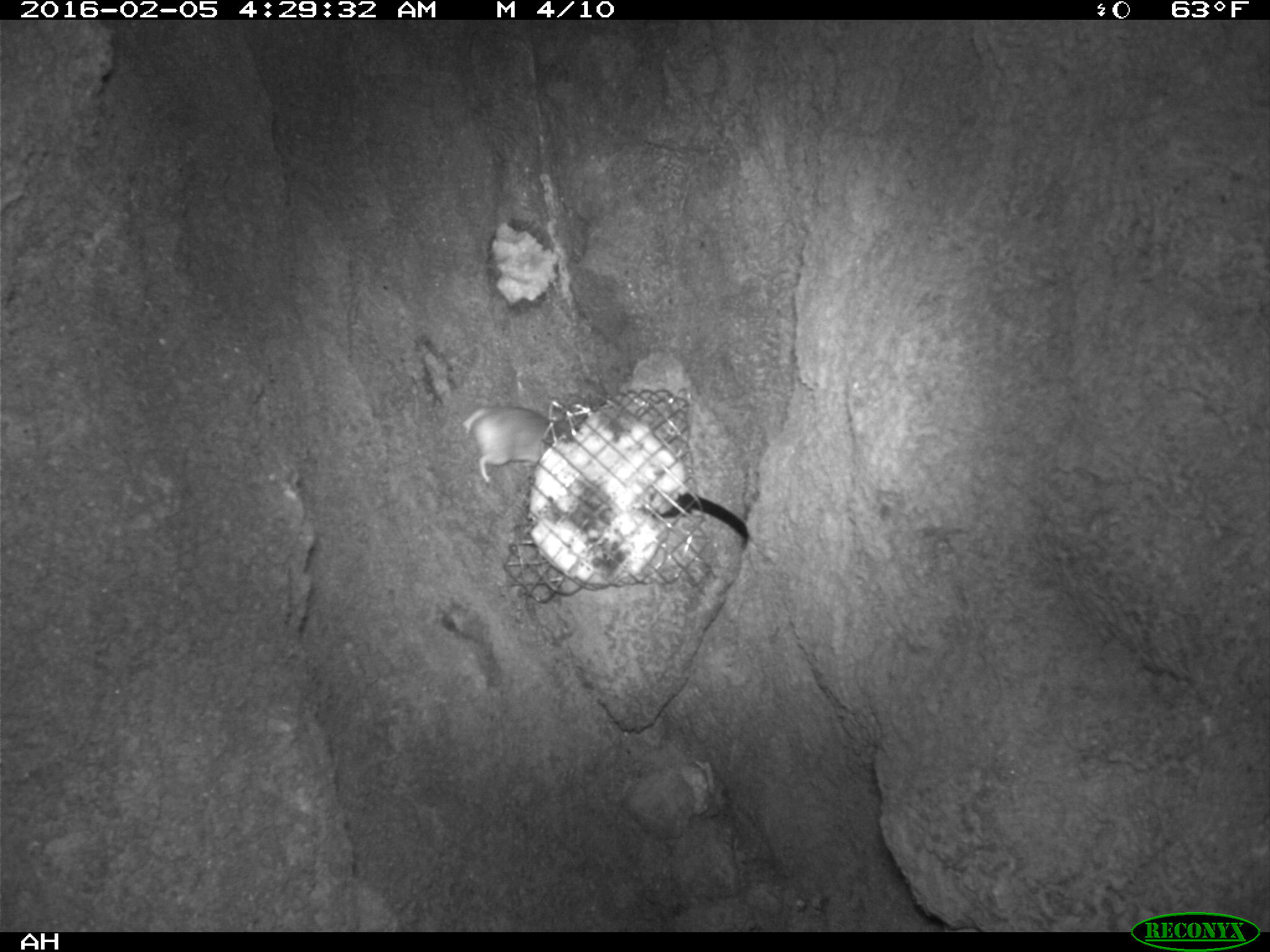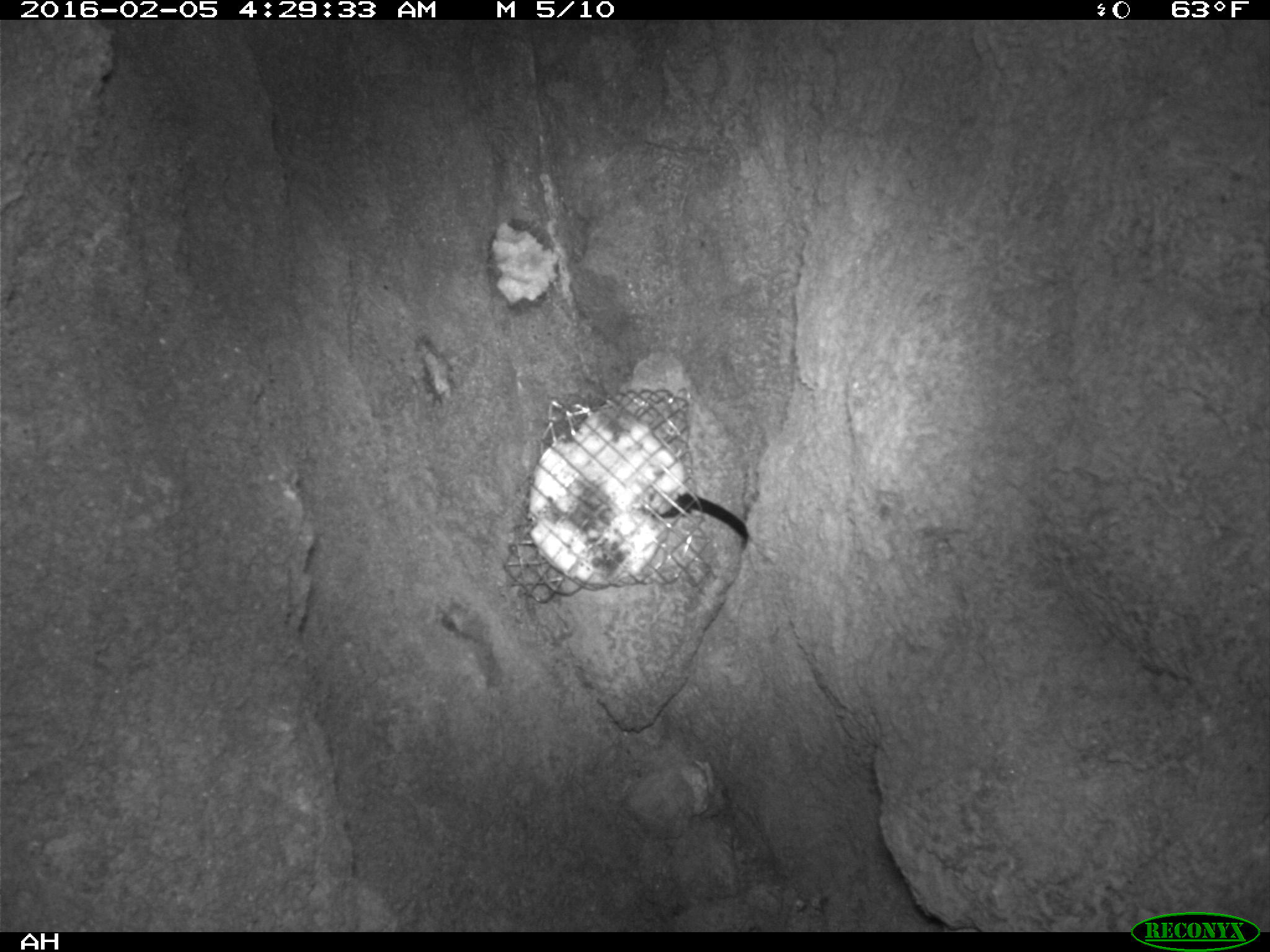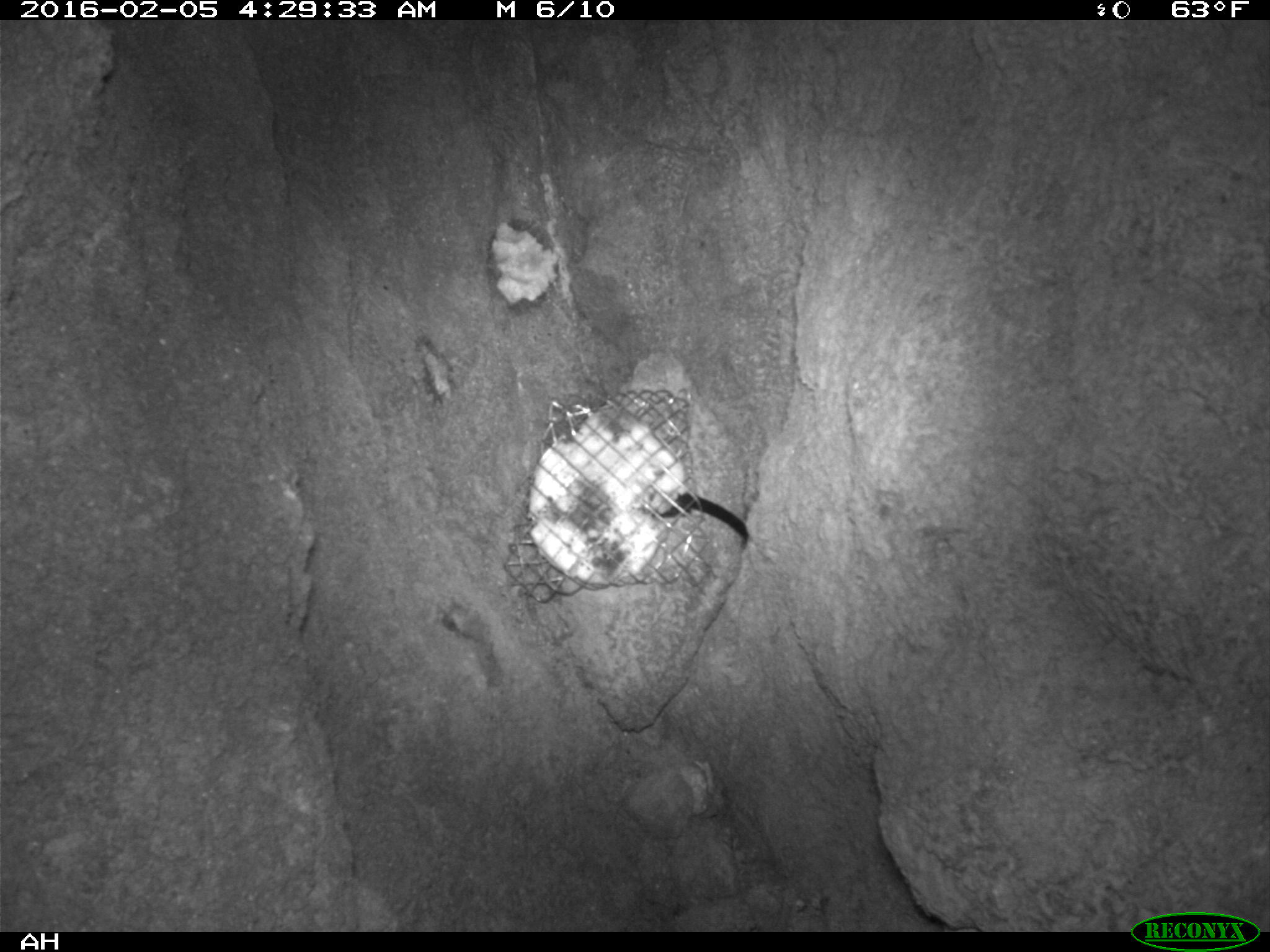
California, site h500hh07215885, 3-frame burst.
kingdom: Animalia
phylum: Chordata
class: Mammalia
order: Rodentia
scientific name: Rodentia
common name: rodent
Rodent (Rodentia).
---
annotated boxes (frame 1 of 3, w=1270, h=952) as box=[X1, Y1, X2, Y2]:
rodent: box=[448, 403, 549, 484]